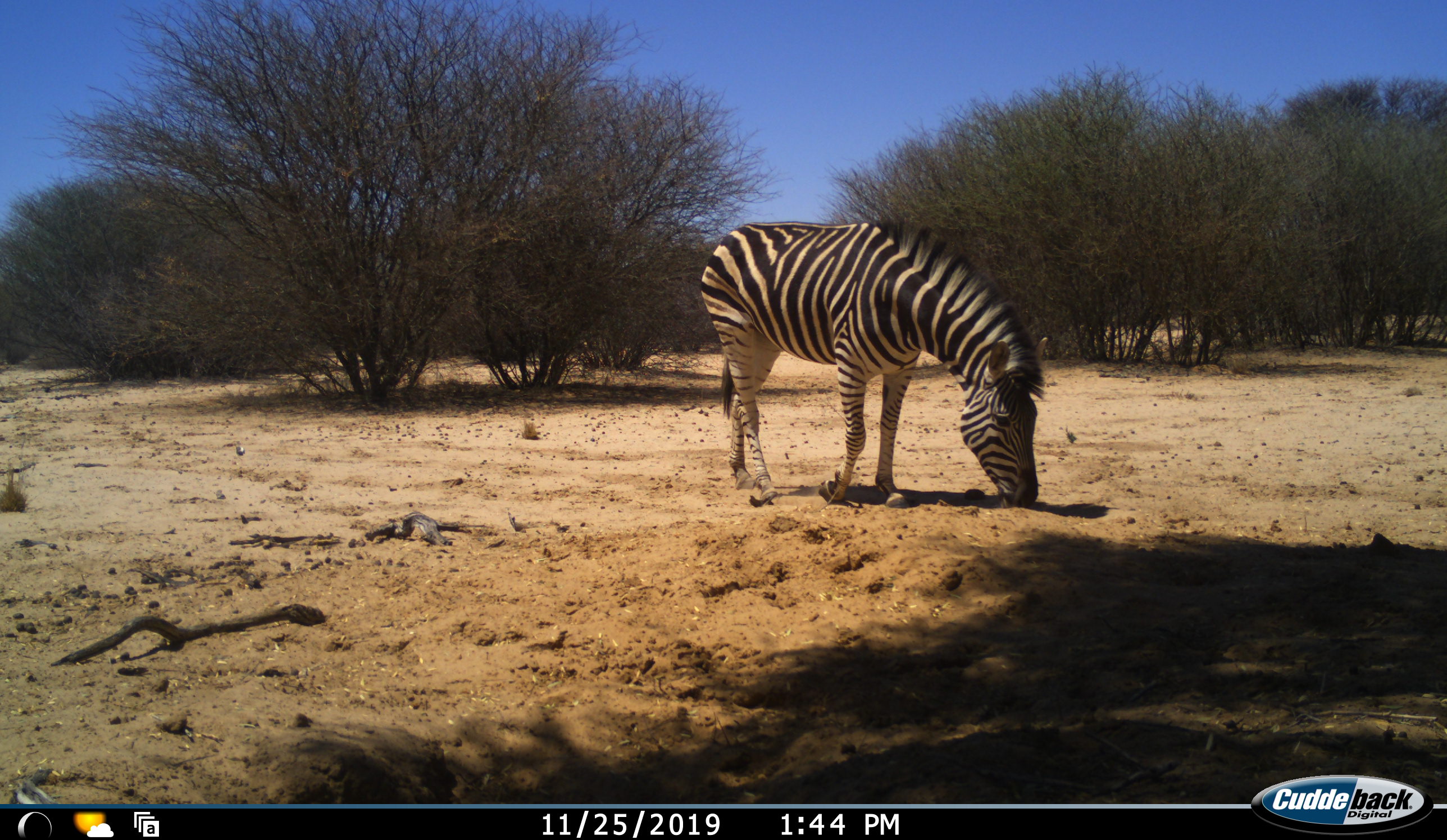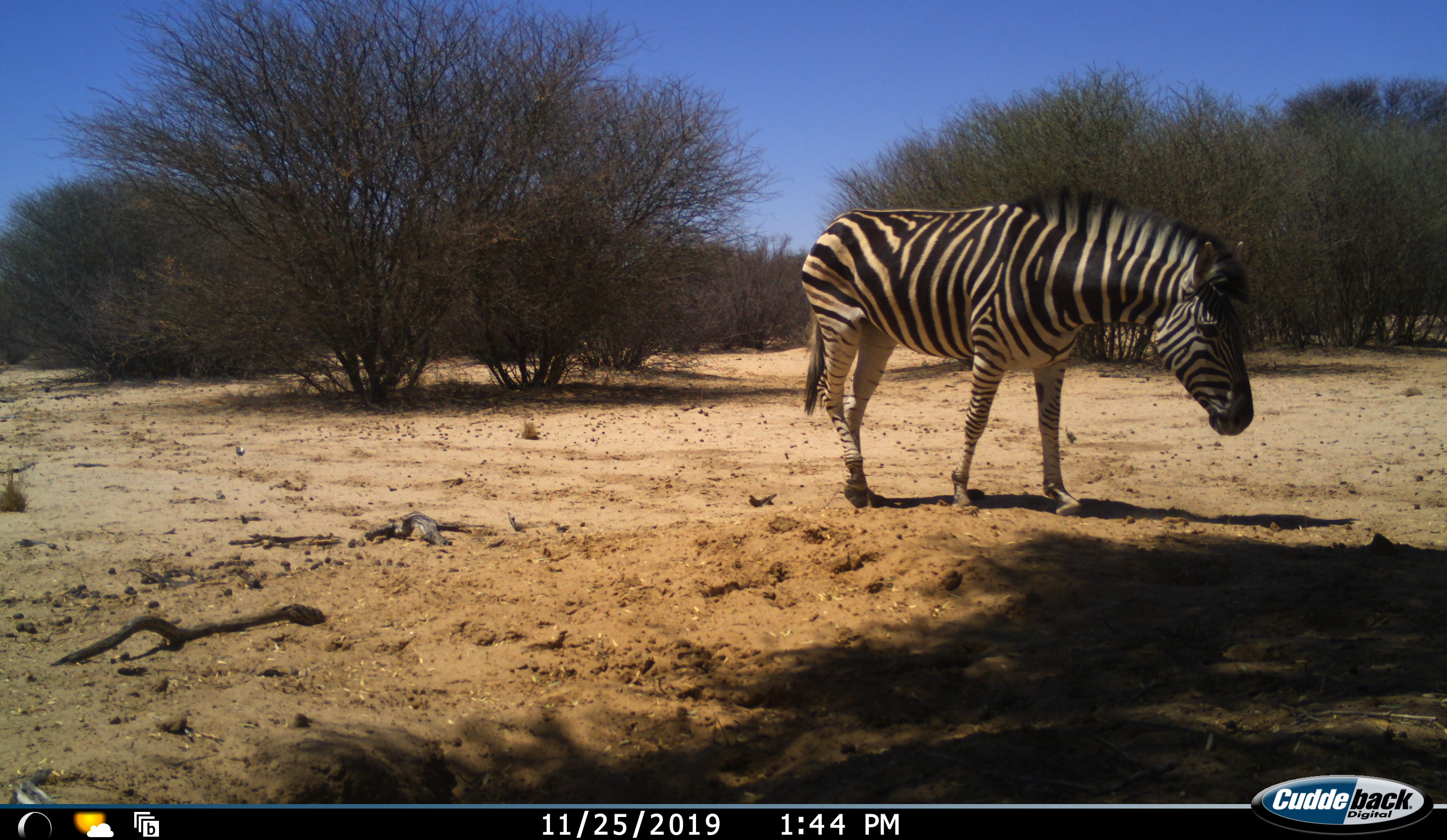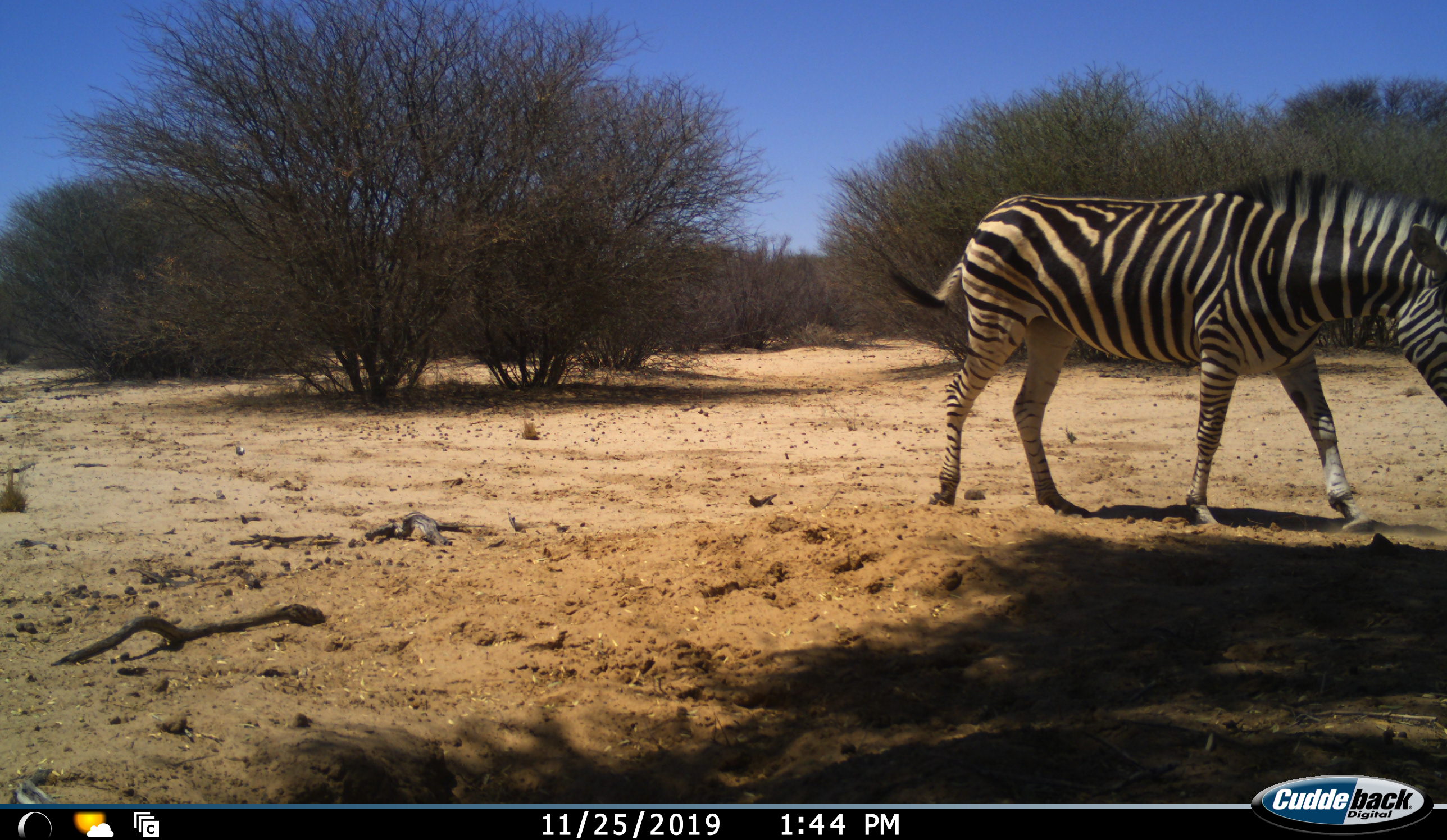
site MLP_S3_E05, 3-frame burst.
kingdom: Animalia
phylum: Chordata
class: Mammalia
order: Perissodactyla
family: Equidae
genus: Equus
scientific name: Equus quagga burchellii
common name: burchell's zebra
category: zebraburchells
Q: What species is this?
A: Zebraburchells (burchell's zebra) (Equus quagga burchellii).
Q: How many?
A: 1.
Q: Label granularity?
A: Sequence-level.